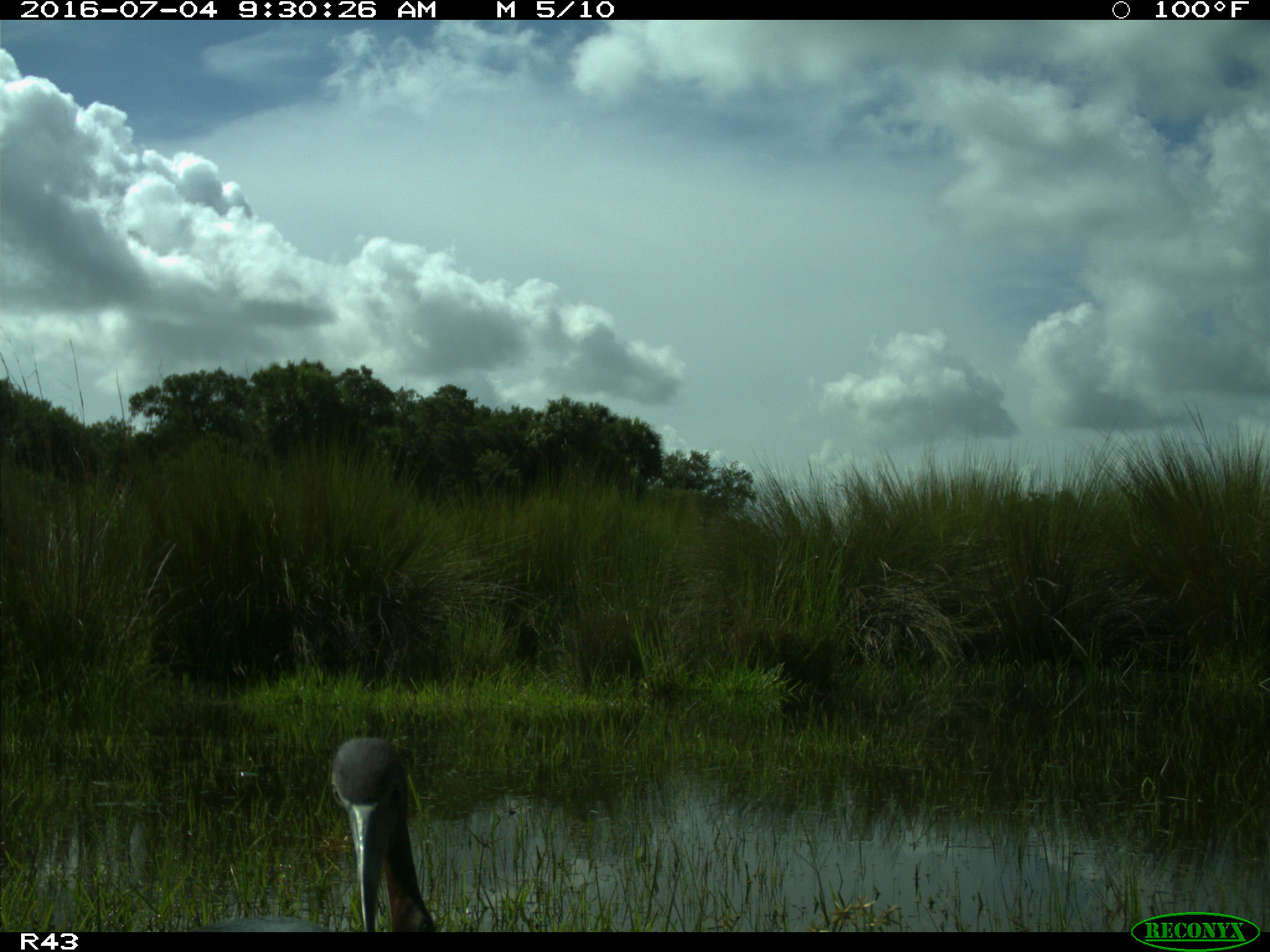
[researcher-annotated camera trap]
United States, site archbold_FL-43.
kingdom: Animalia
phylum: Chordata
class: Aves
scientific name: Aves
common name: birds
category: unidentified bird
Unidentified bird (birds) (Aves).